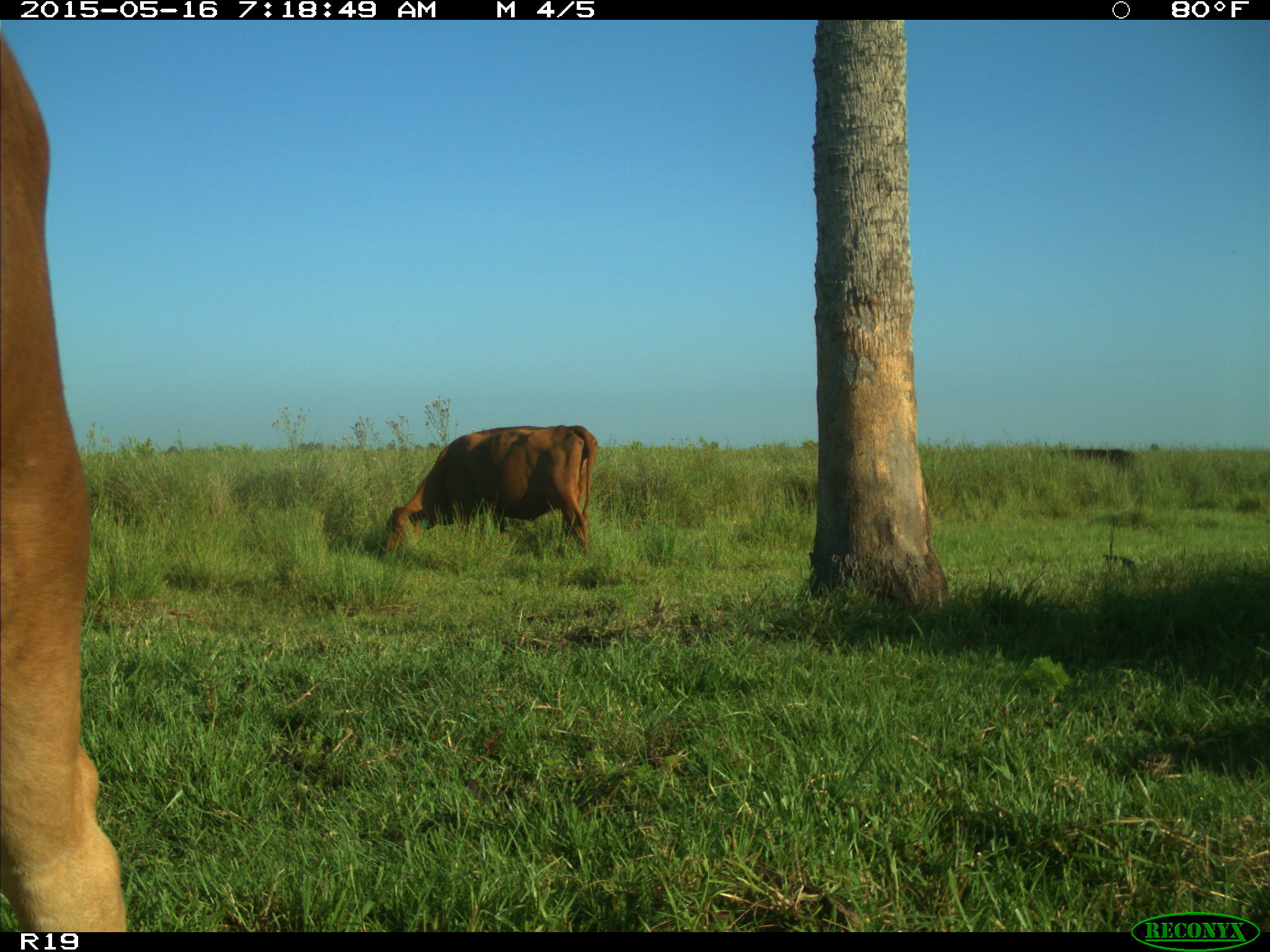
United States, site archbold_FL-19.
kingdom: Animalia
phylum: Chordata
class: Mammalia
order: Artiodactyla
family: Bovidae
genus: Bos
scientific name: Bos taurus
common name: domestic cow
Bos taurus (domestic cow).